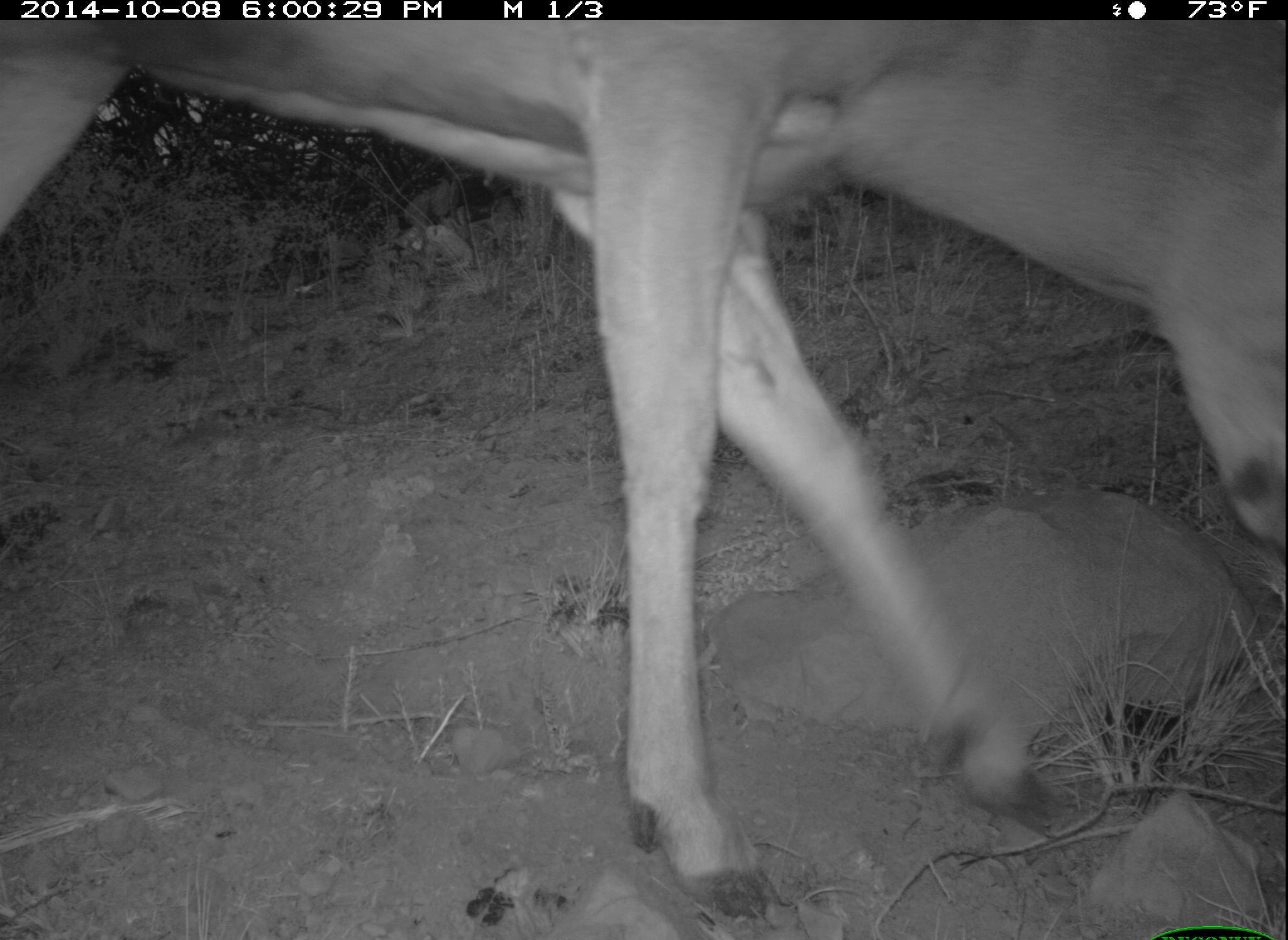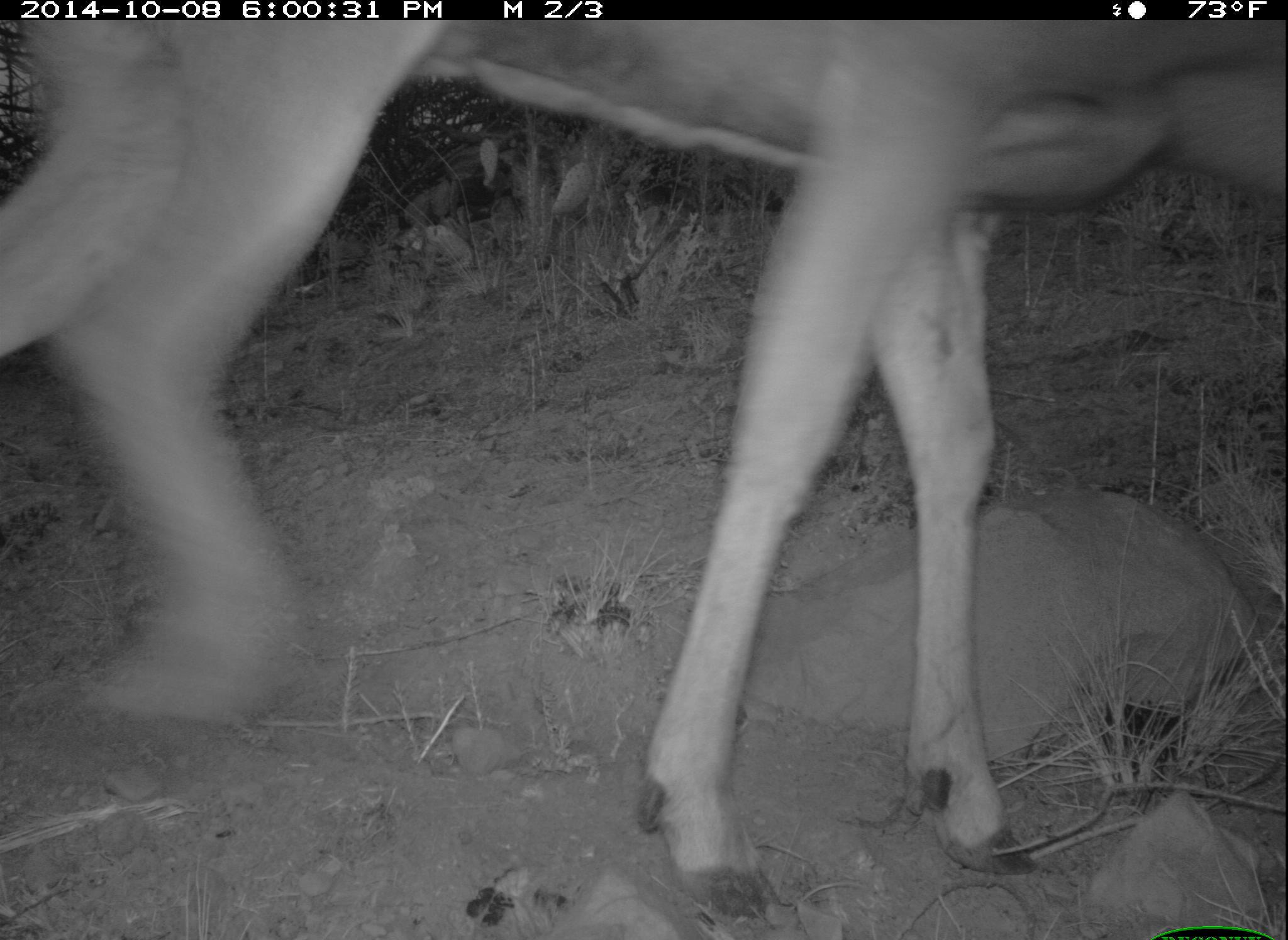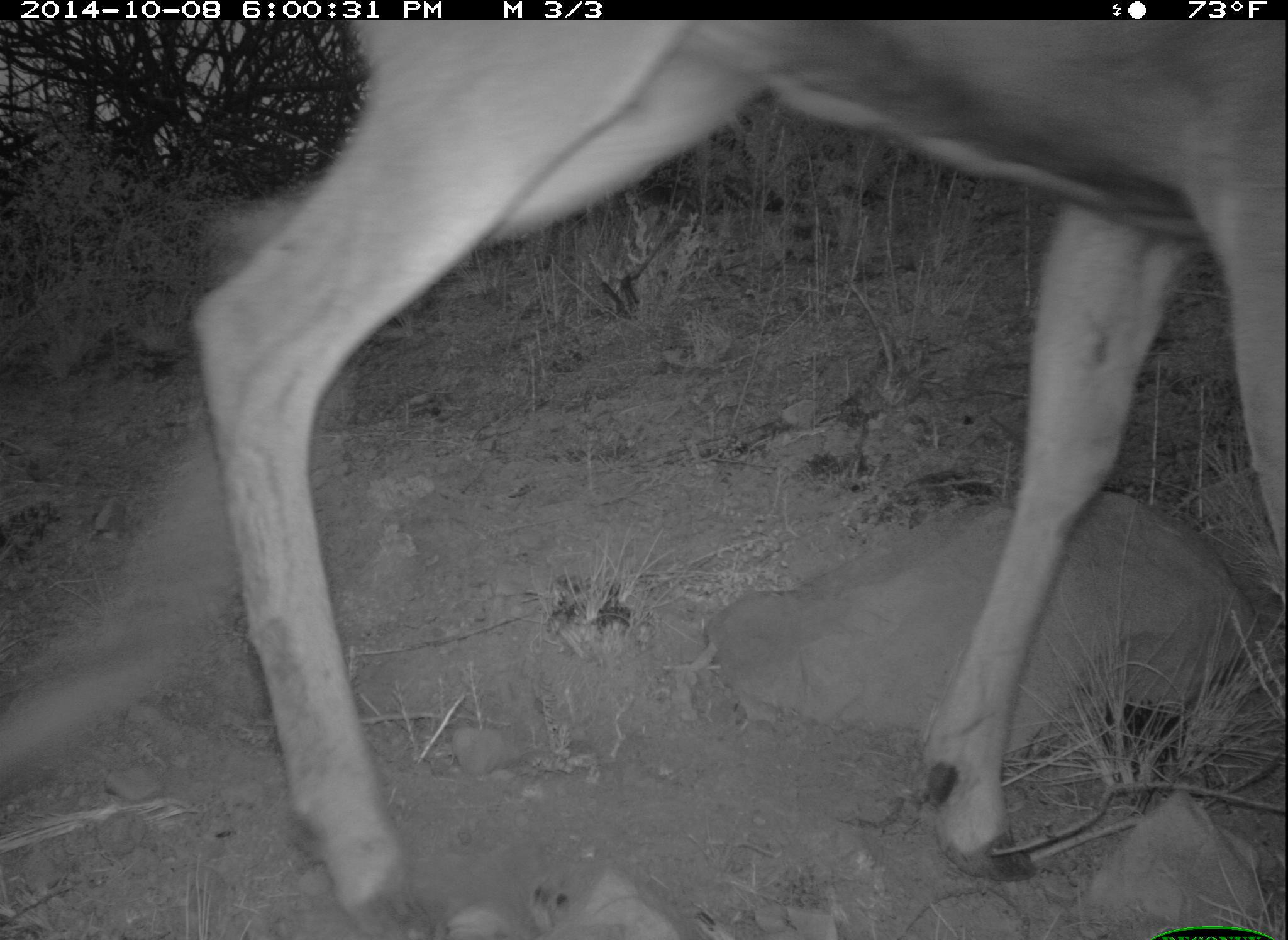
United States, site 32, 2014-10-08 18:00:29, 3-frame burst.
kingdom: Animalia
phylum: Chordata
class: Mammalia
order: Artiodactyla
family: Cervidae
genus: Odocoileus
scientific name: Odocoileus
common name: deer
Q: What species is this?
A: Deer (Odocoileus).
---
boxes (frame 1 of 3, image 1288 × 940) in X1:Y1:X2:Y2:
deer: 0:17:1287:929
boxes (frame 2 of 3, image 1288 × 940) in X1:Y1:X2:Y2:
deer: 0:19:1287:929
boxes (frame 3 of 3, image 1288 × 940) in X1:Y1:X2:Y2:
deer: 197:22:1288:940